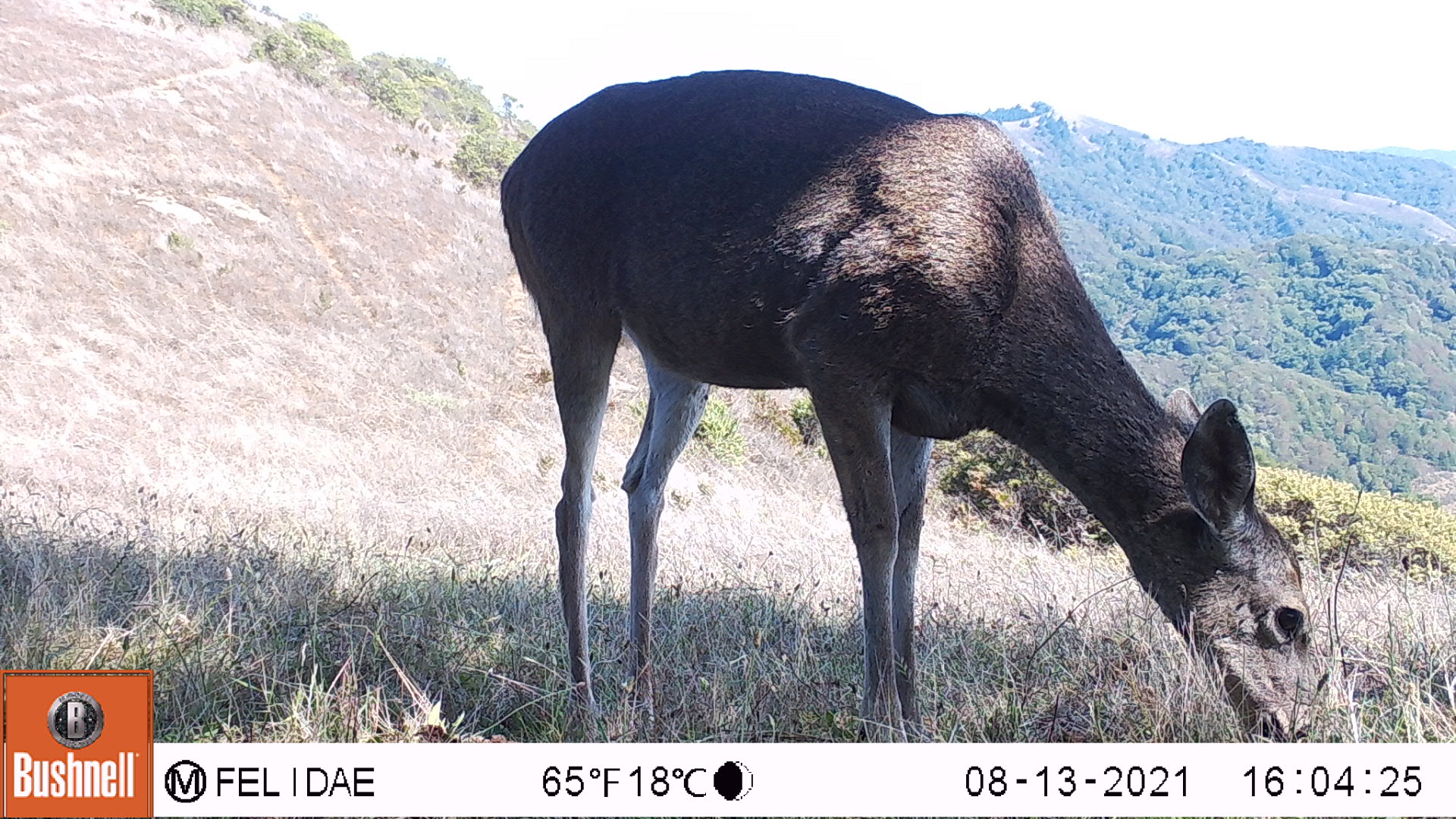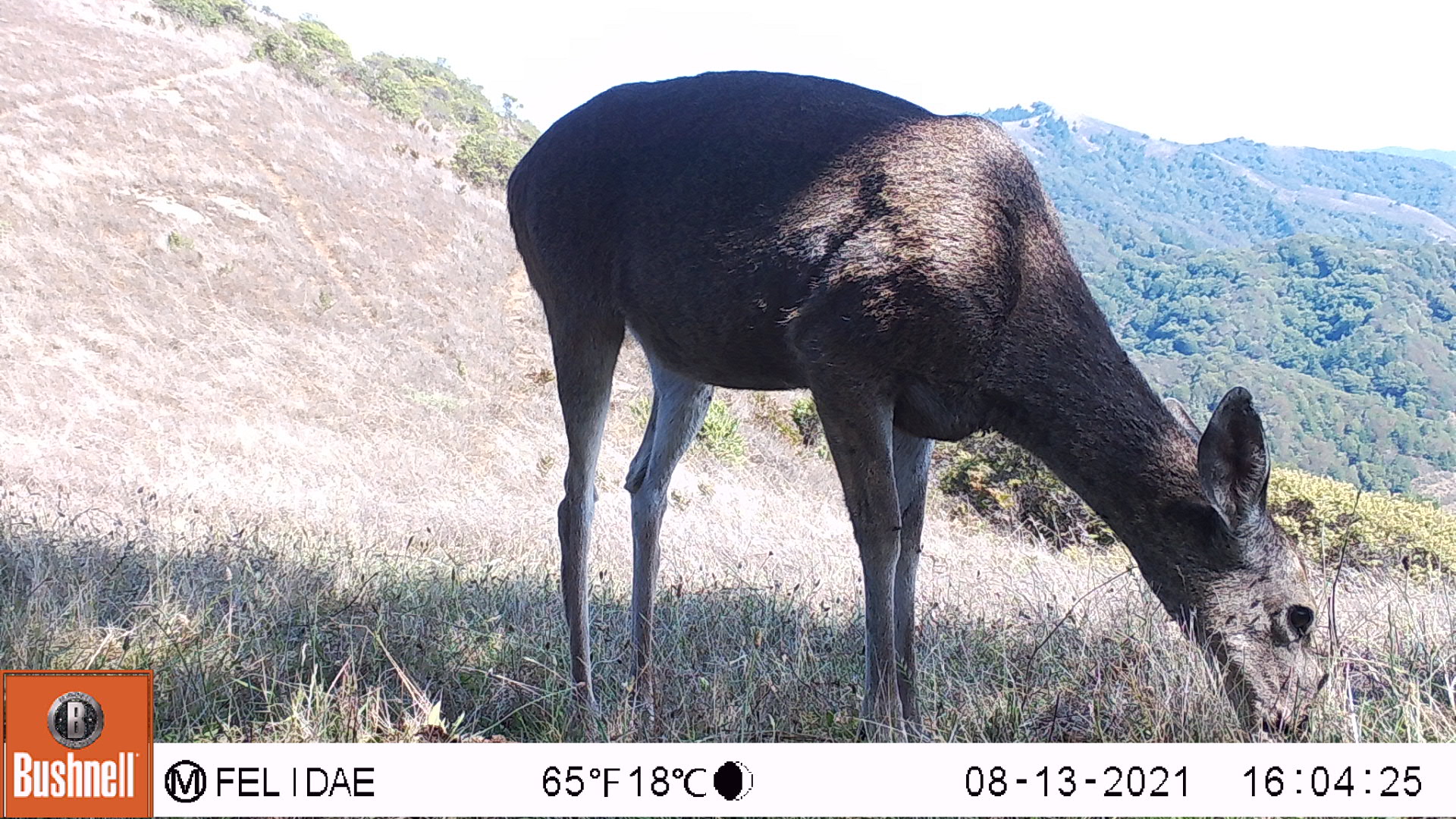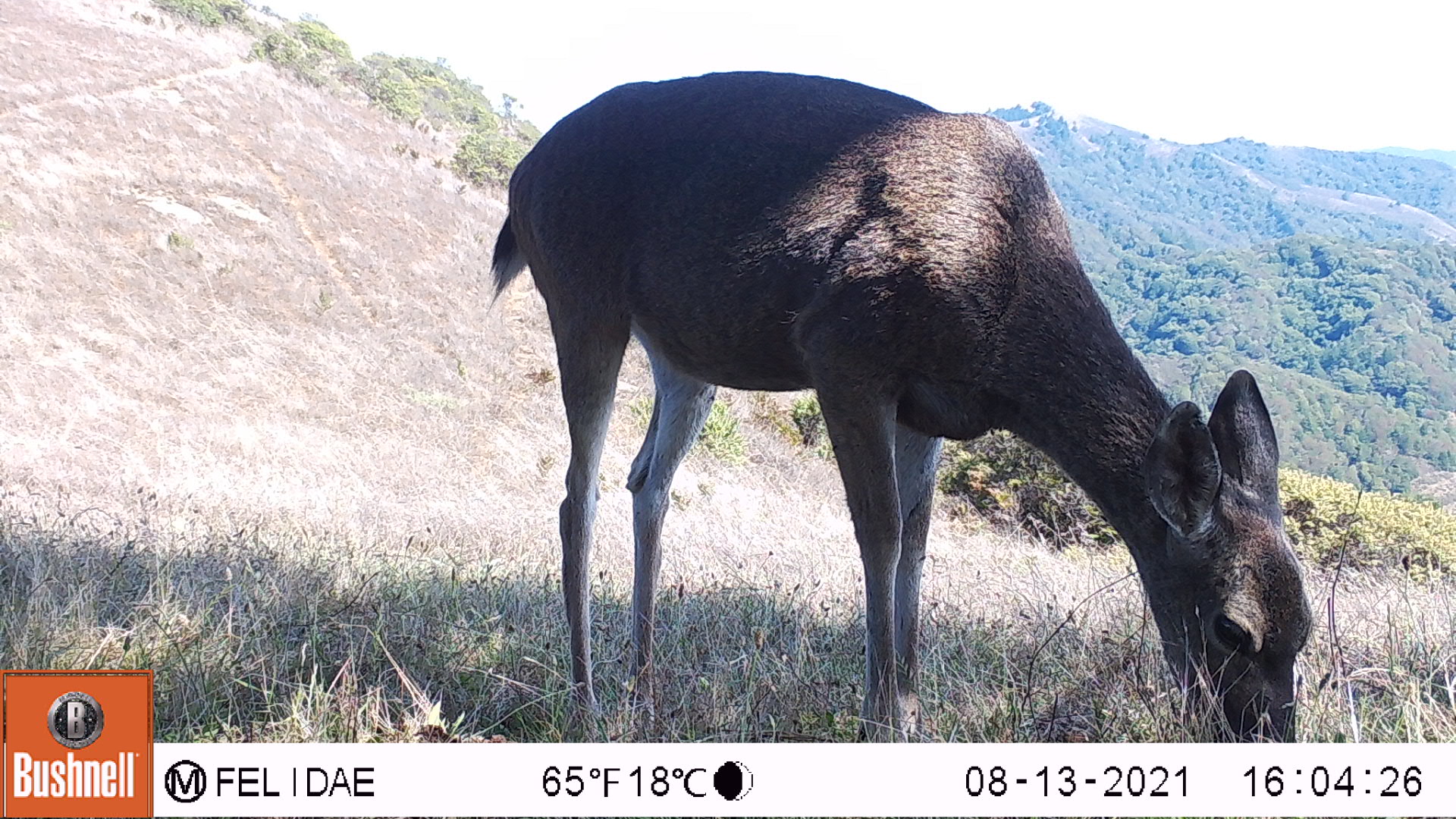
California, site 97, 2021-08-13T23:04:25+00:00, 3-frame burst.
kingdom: Animalia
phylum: Chordata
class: Mammalia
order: Artiodactyla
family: Cervidae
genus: Odocoileus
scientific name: Odocoileus hemionus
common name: mule deer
Mule deer (Odocoileus hemionus).